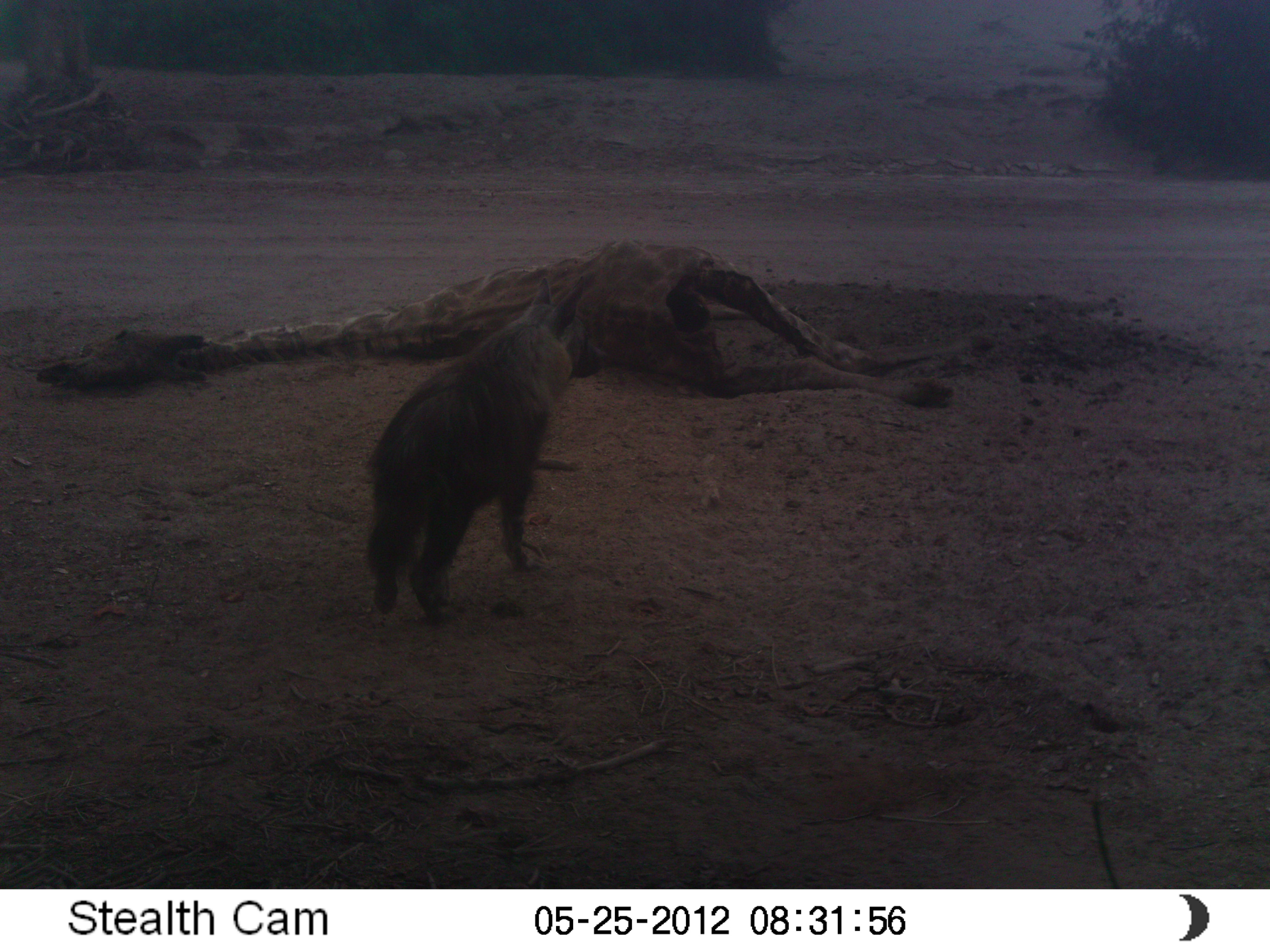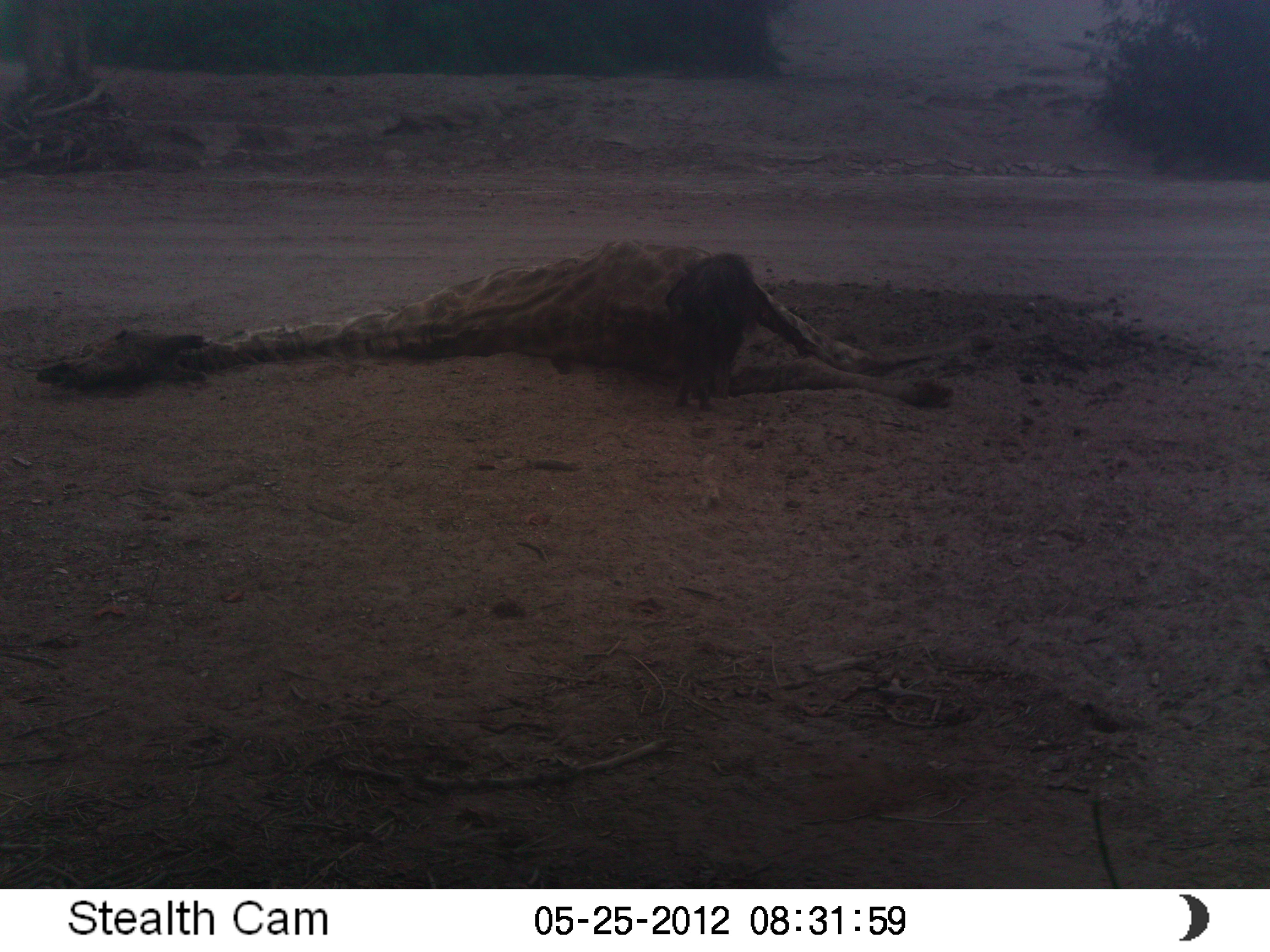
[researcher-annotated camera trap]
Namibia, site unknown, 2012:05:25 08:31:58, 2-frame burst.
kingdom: Animalia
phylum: Chordata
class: Mammalia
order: Carnivora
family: Hyaenidae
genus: Parahyaena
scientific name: Parahyaena brunnea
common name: brown hyena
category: hyaena brunnea